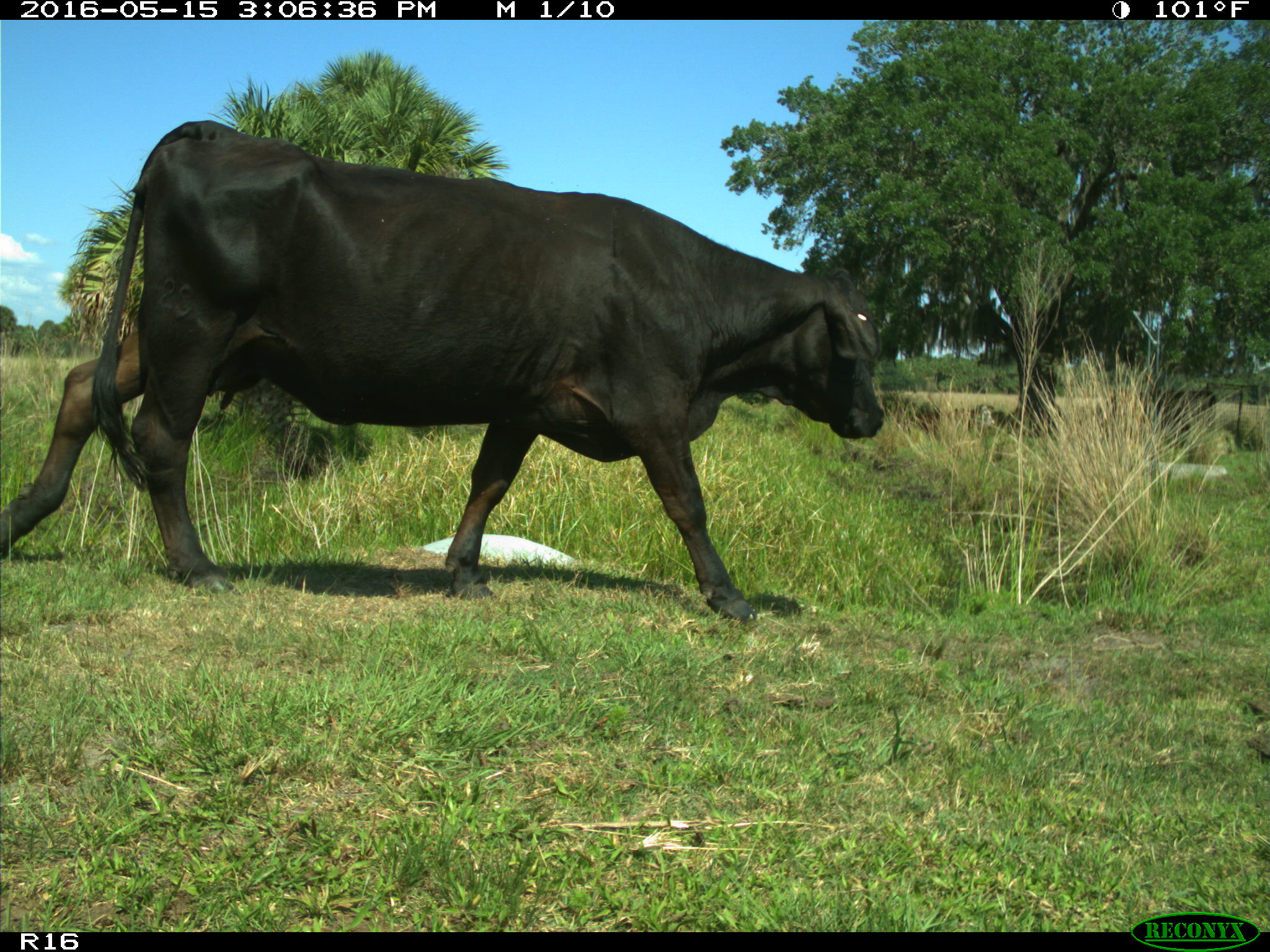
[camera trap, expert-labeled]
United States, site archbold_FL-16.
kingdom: Animalia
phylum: Chordata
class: Mammalia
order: Artiodactyla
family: Bovidae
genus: Bos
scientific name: Bos taurus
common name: domestic cow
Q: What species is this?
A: Bos taurus (domestic cow).